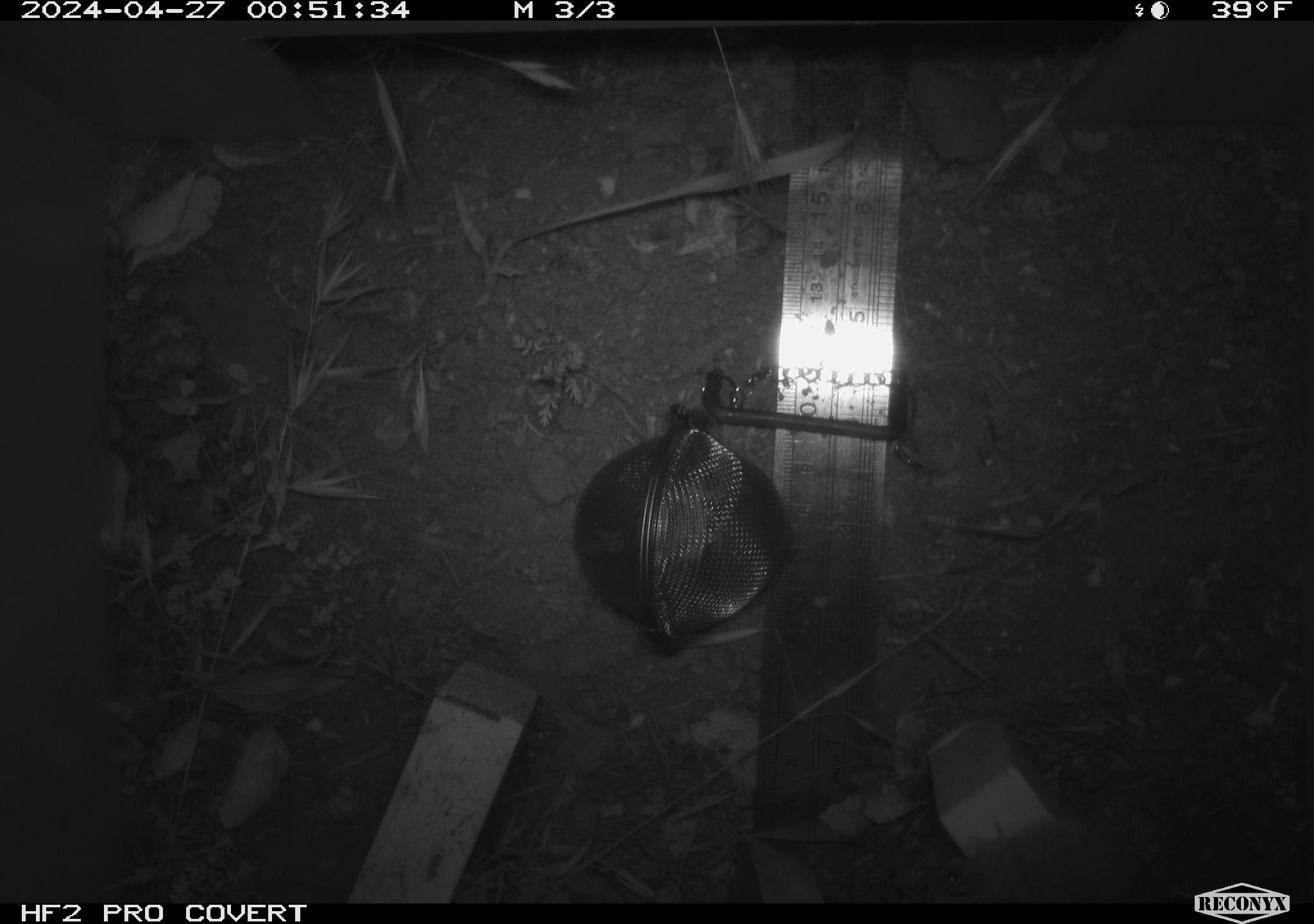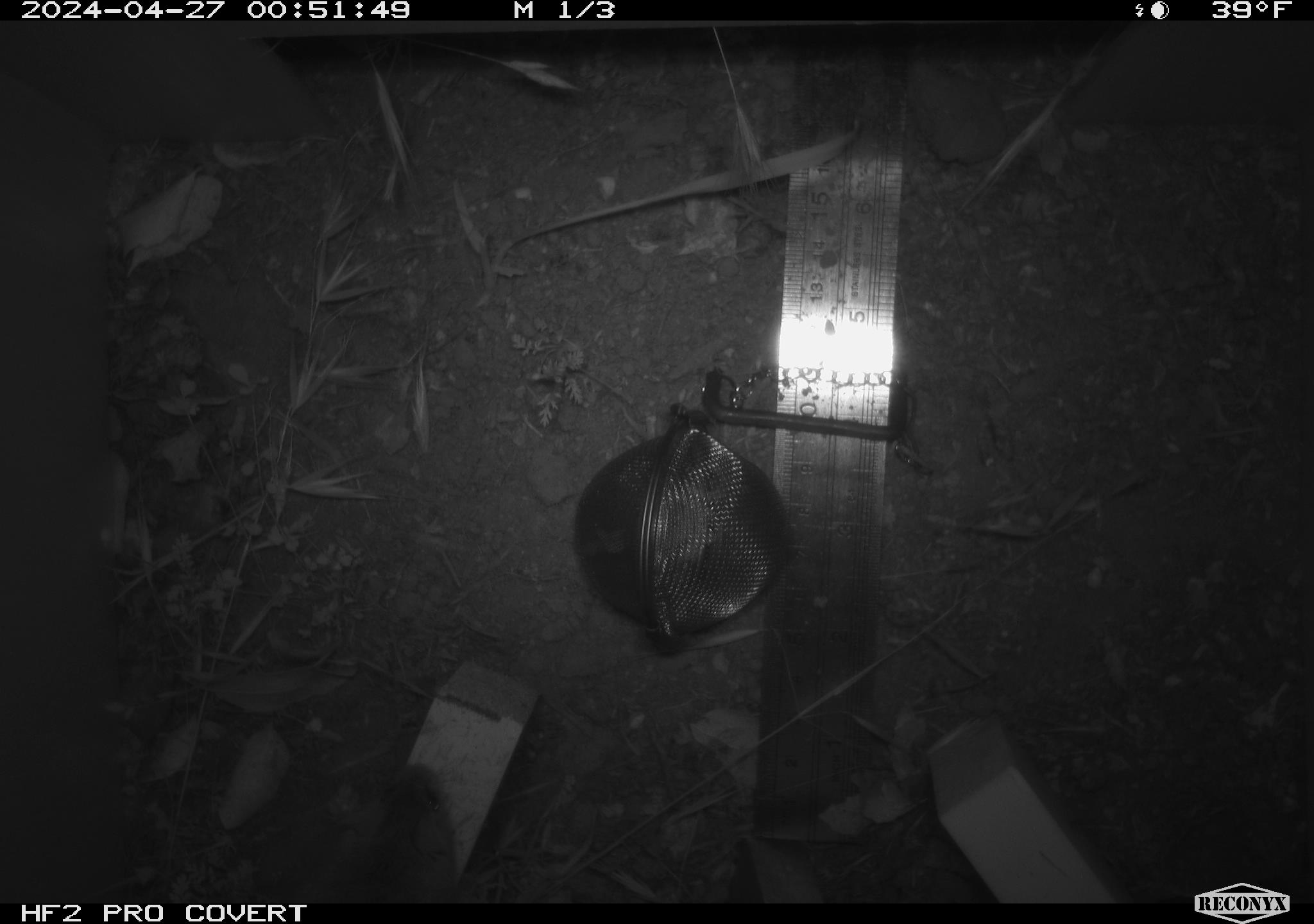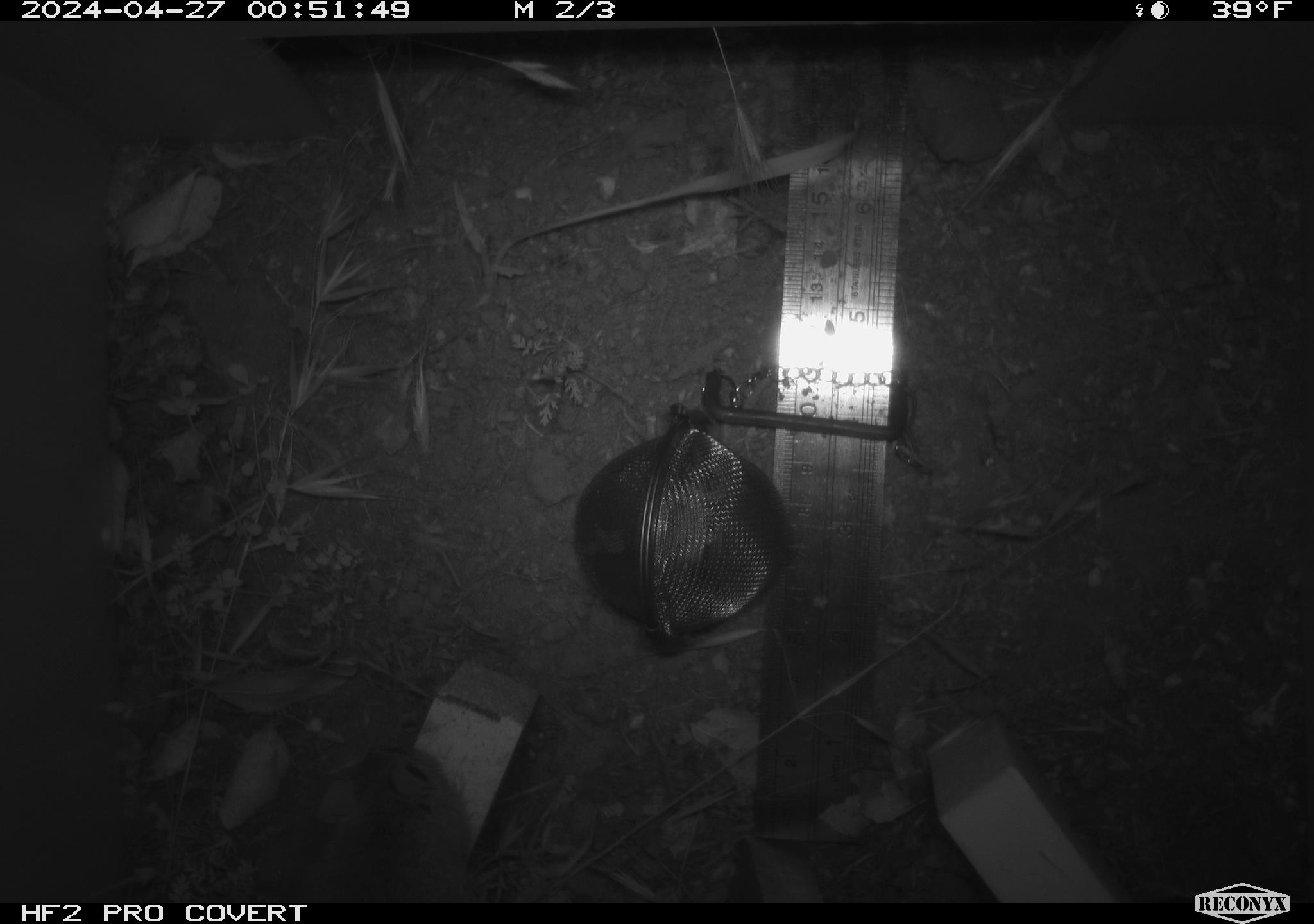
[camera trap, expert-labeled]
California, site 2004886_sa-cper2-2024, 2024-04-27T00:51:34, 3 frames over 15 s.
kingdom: Animalia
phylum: Chordata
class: Mammalia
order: Rodentia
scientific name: Rodentia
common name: rodent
Rodent (Rodentia).